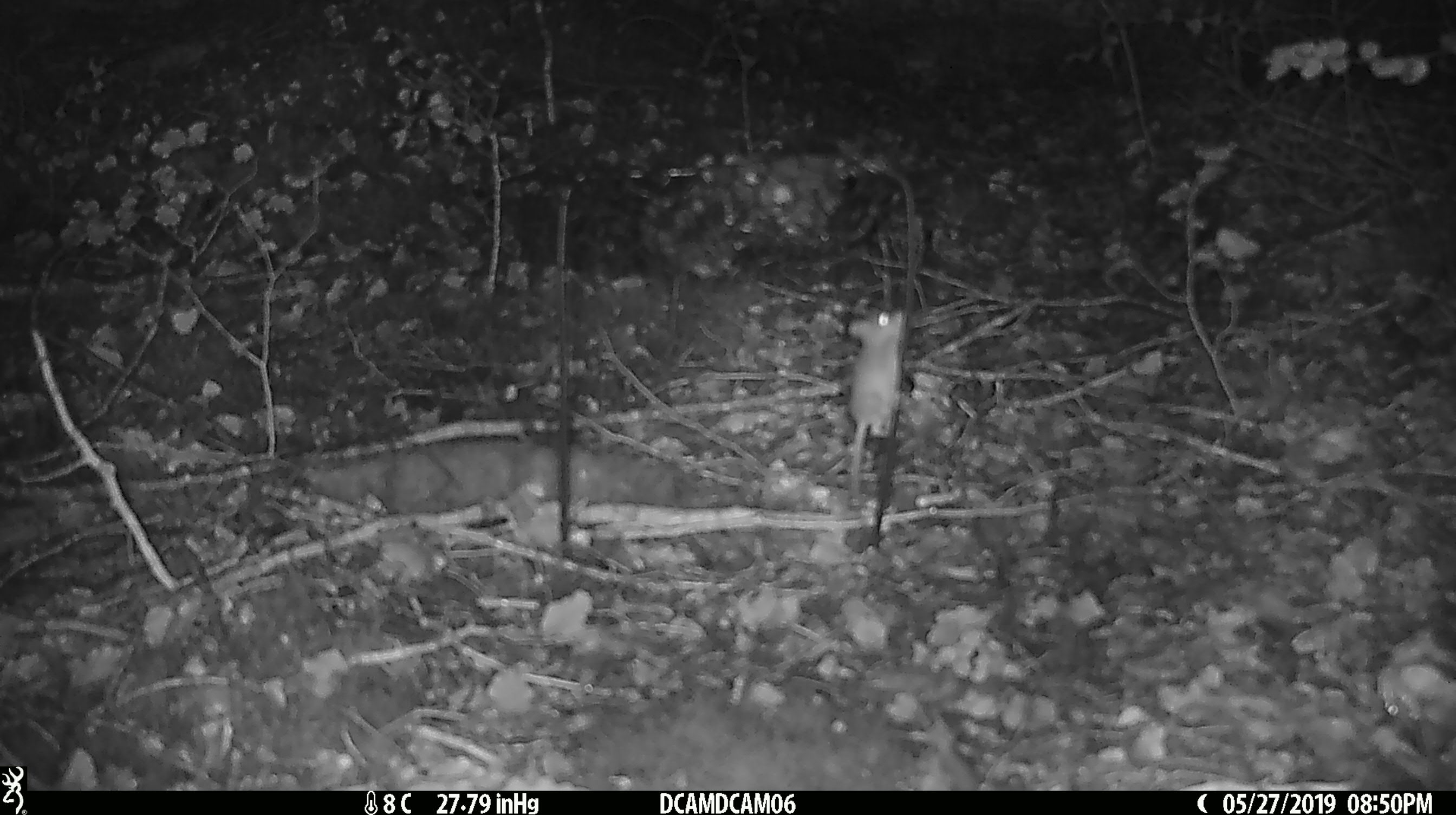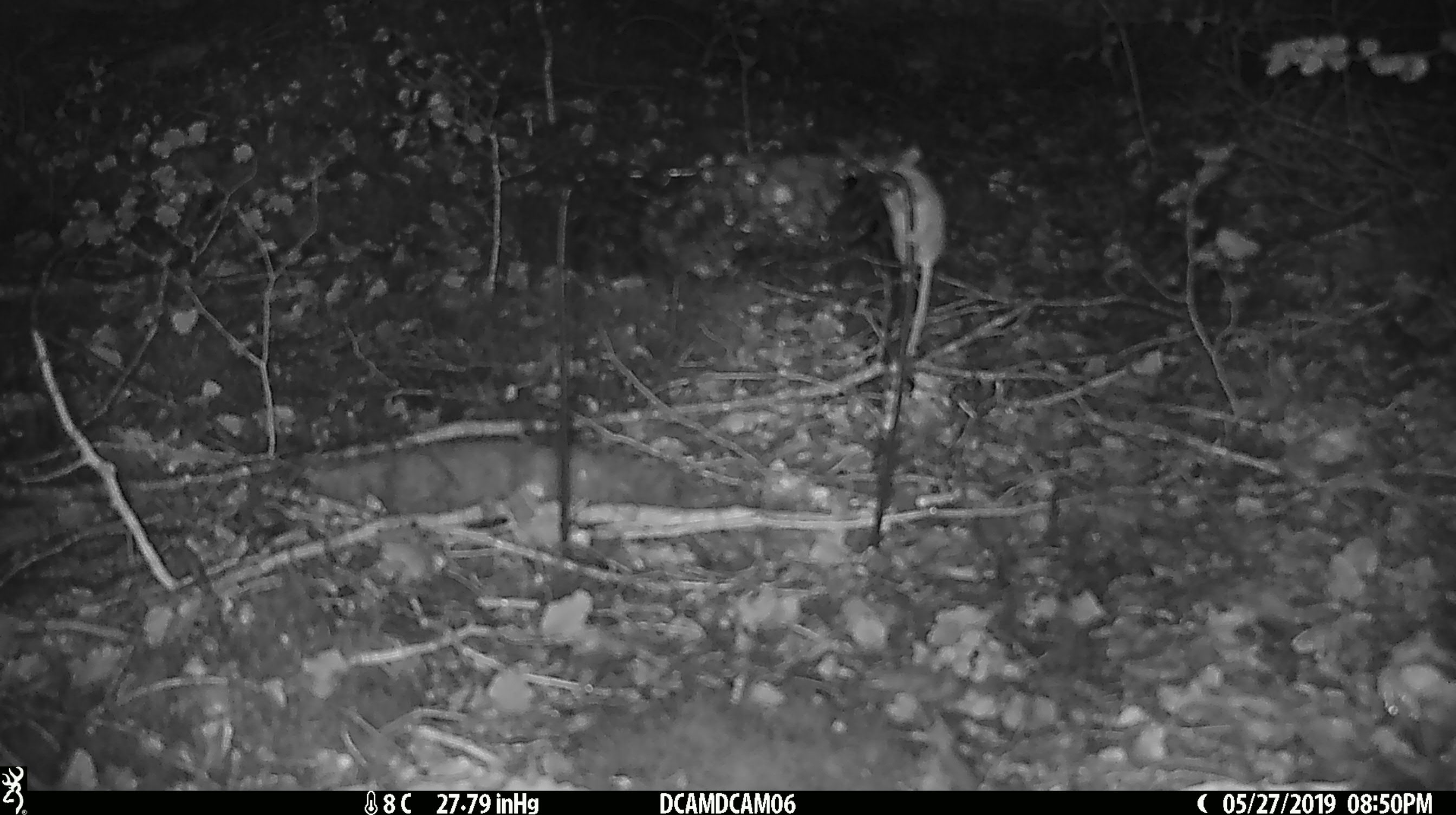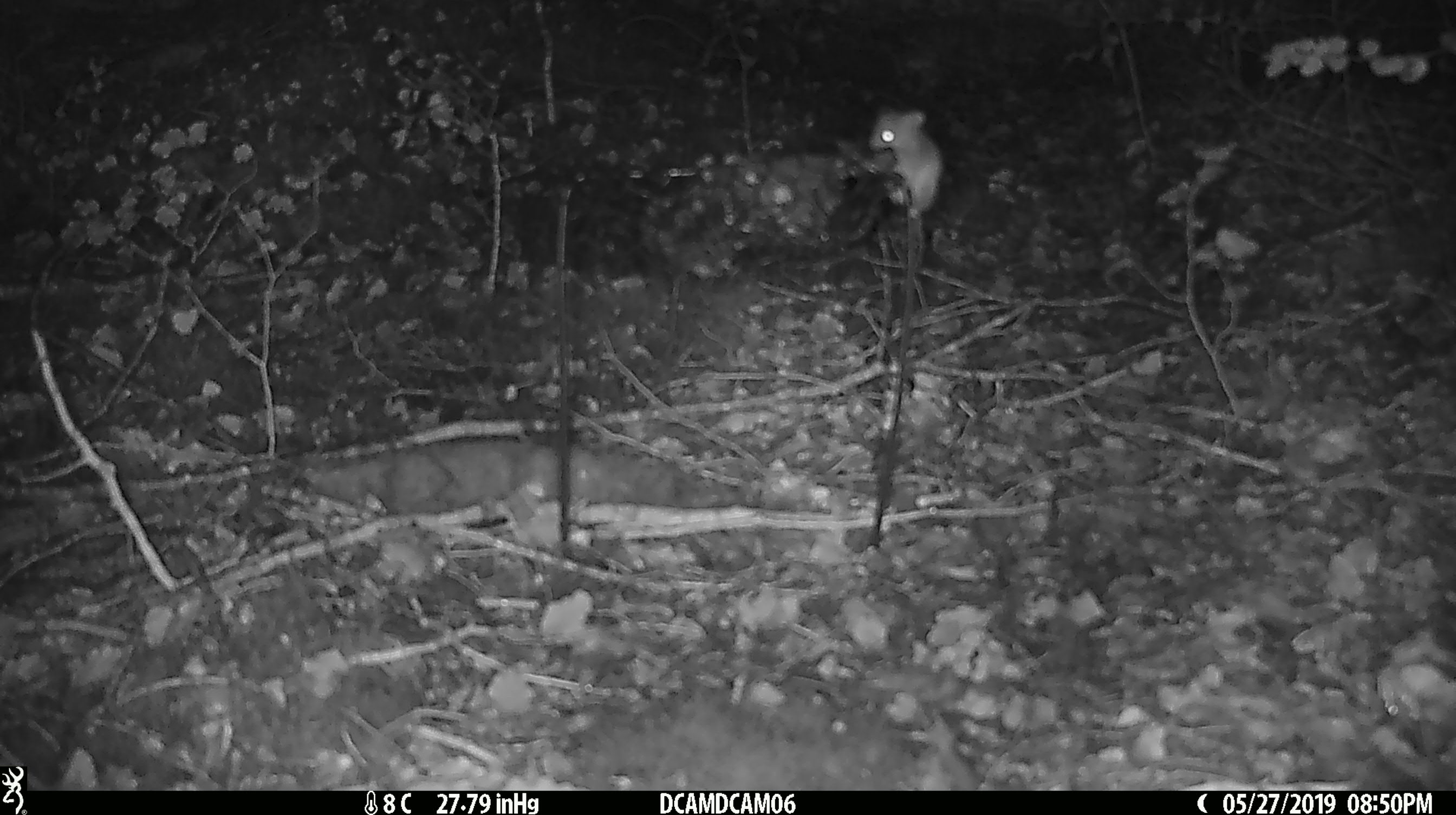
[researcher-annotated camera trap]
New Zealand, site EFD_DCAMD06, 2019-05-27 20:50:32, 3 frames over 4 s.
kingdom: Animalia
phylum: Chordata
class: Mammalia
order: Rodentia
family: Muridae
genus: Mus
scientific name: Mus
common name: mouse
Mouse (Mus).